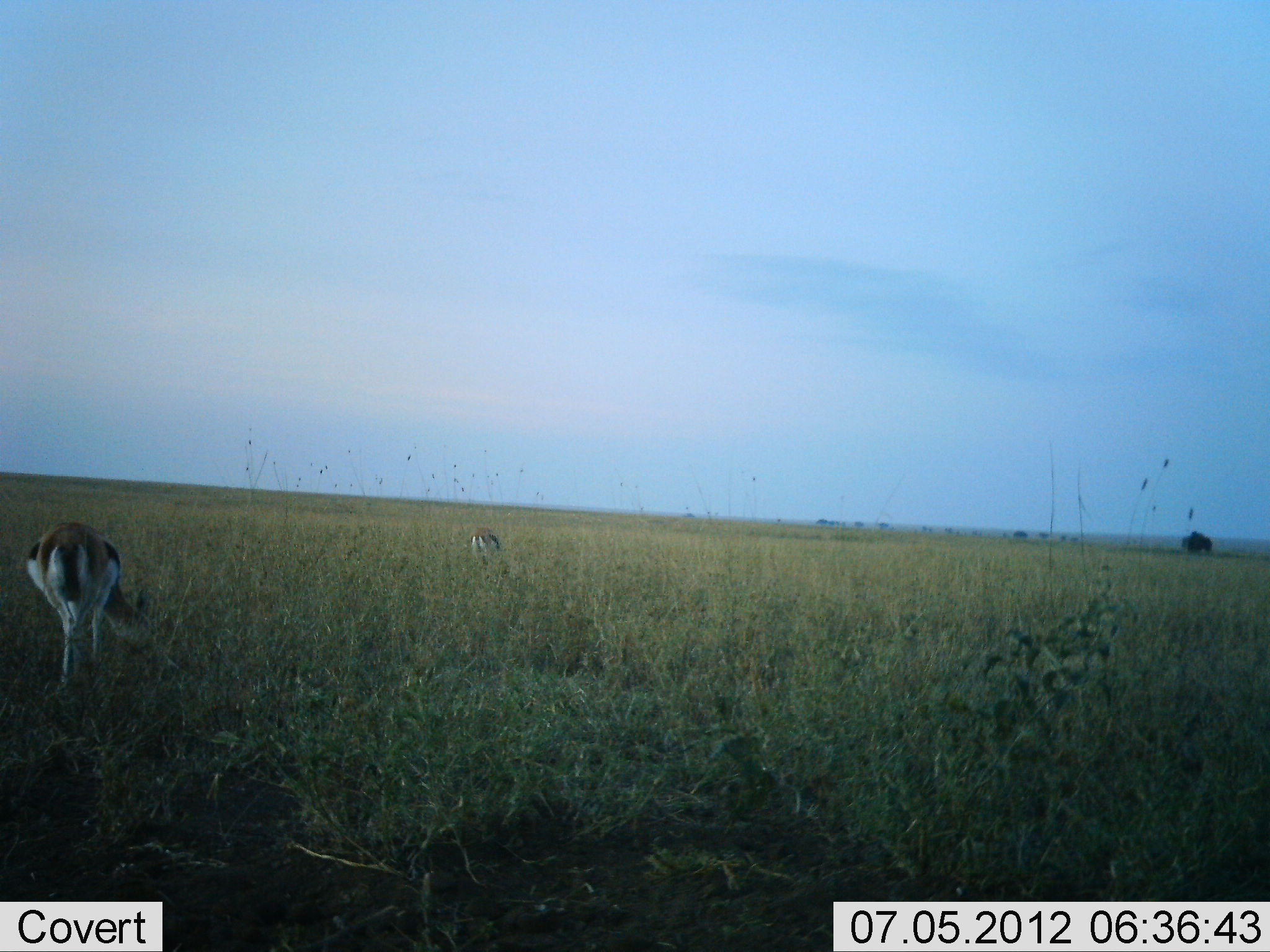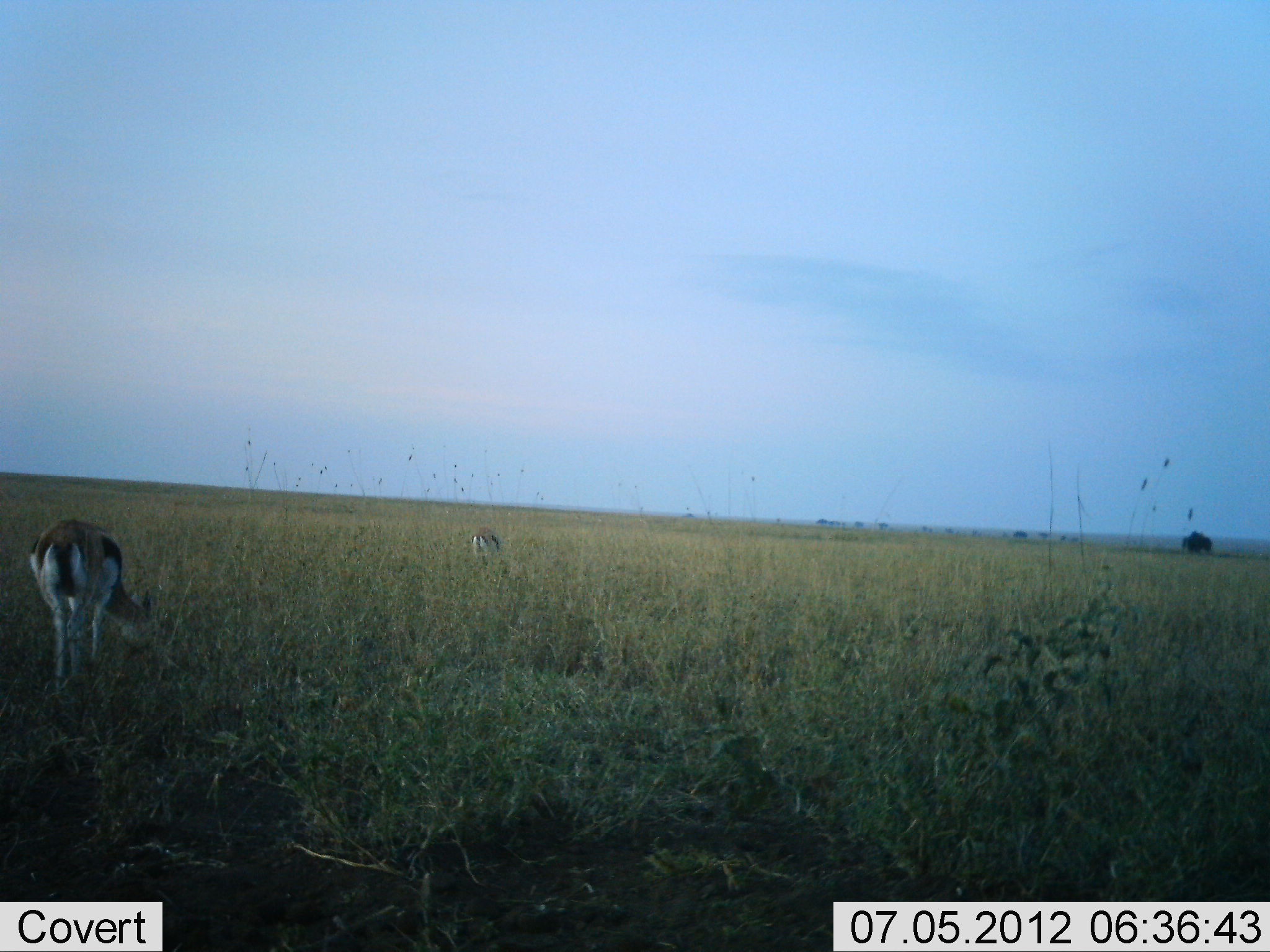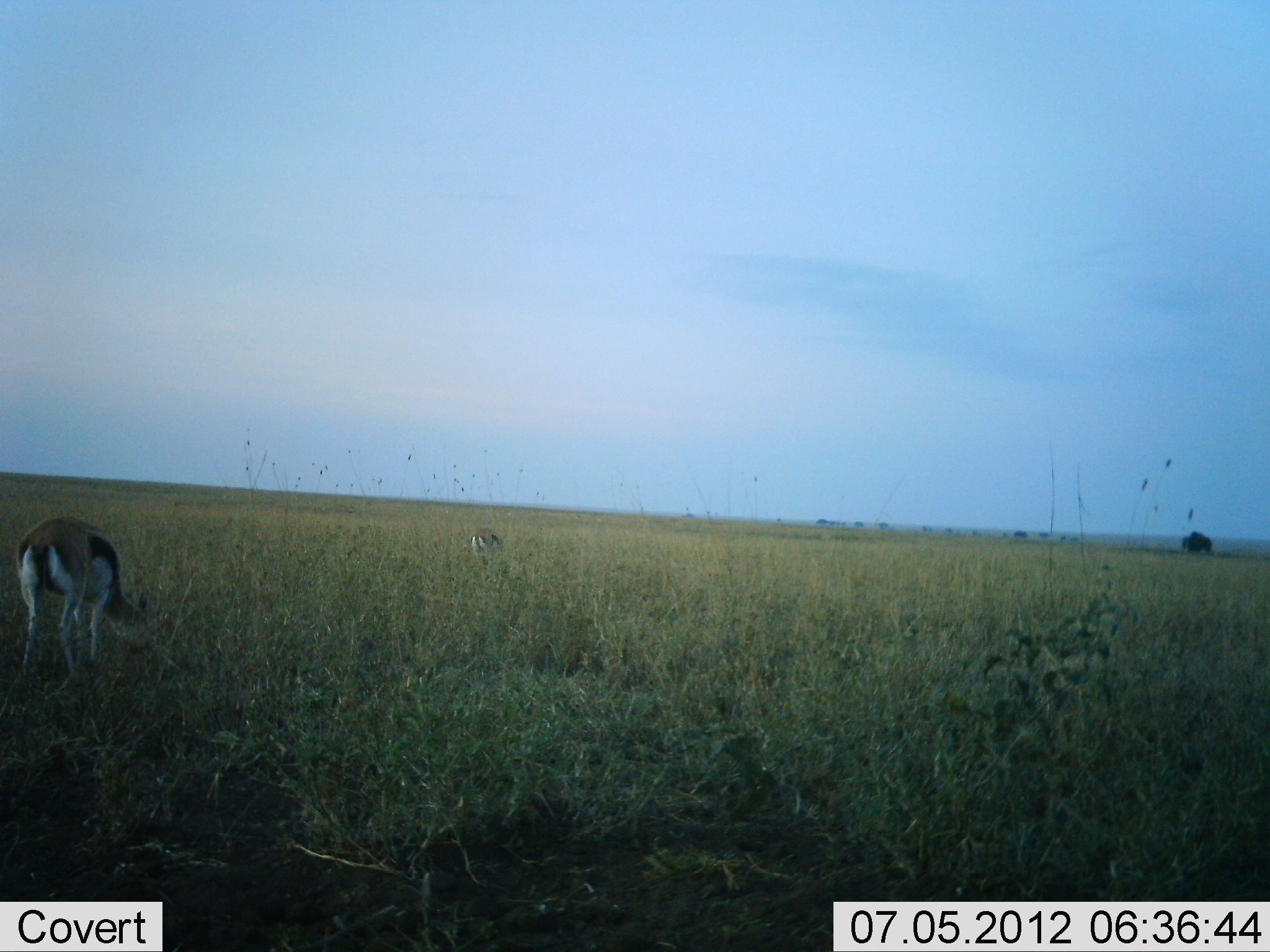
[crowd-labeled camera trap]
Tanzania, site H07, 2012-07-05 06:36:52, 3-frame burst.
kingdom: Animalia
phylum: Chordata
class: Mammalia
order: Artiodactyla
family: Bovidae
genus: Eudorcas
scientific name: Eudorcas thomsonii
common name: thomson's gazelle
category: gazellethomsons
Gazellethomsons (thomson's gazelle) (Eudorcas thomsonii), count 2. Behavior (volunteer vote fractions): standing 20%, resting 0%, moving 0%, interacting 0%. Young present (vote fraction): 0%. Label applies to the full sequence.